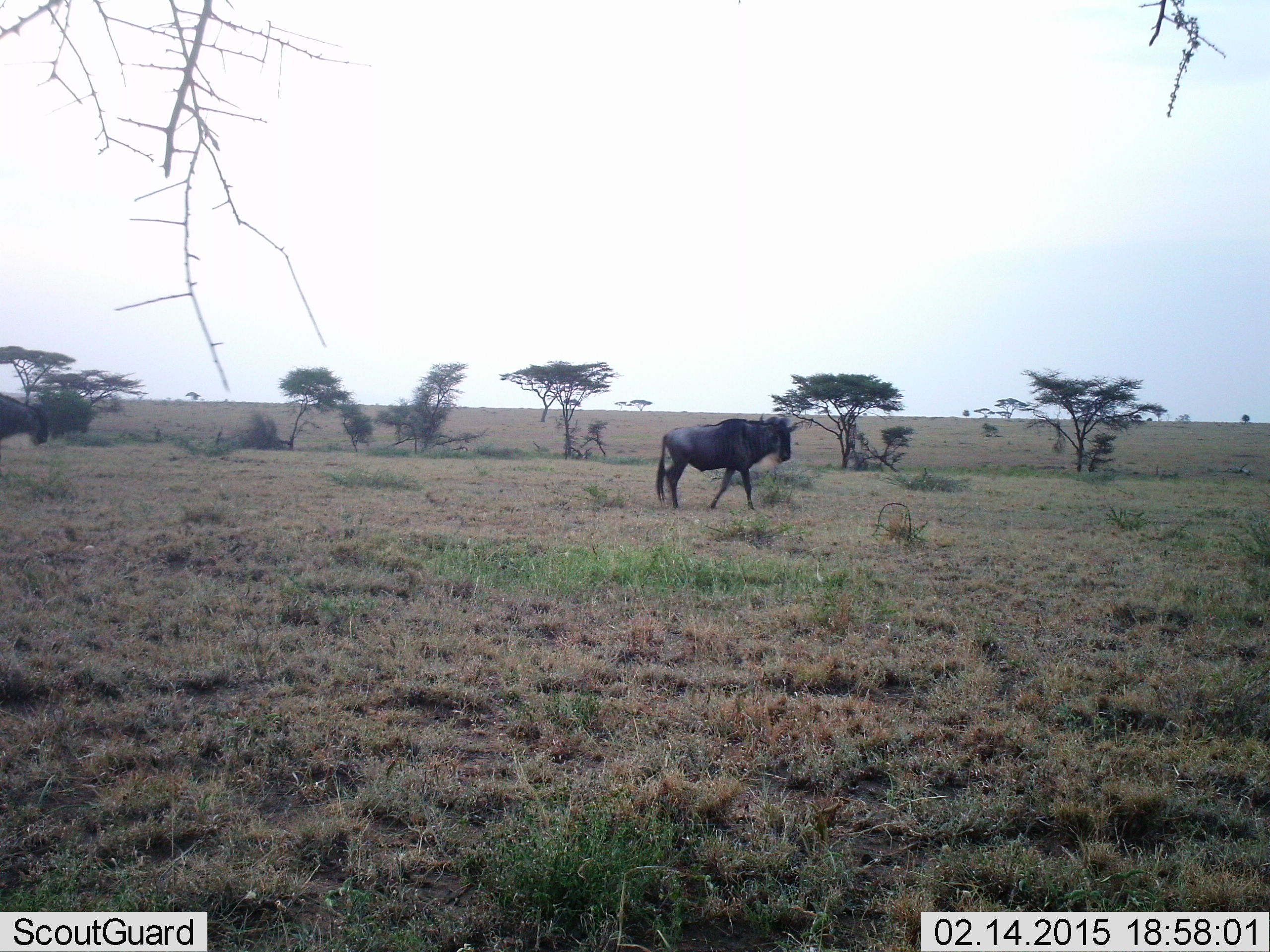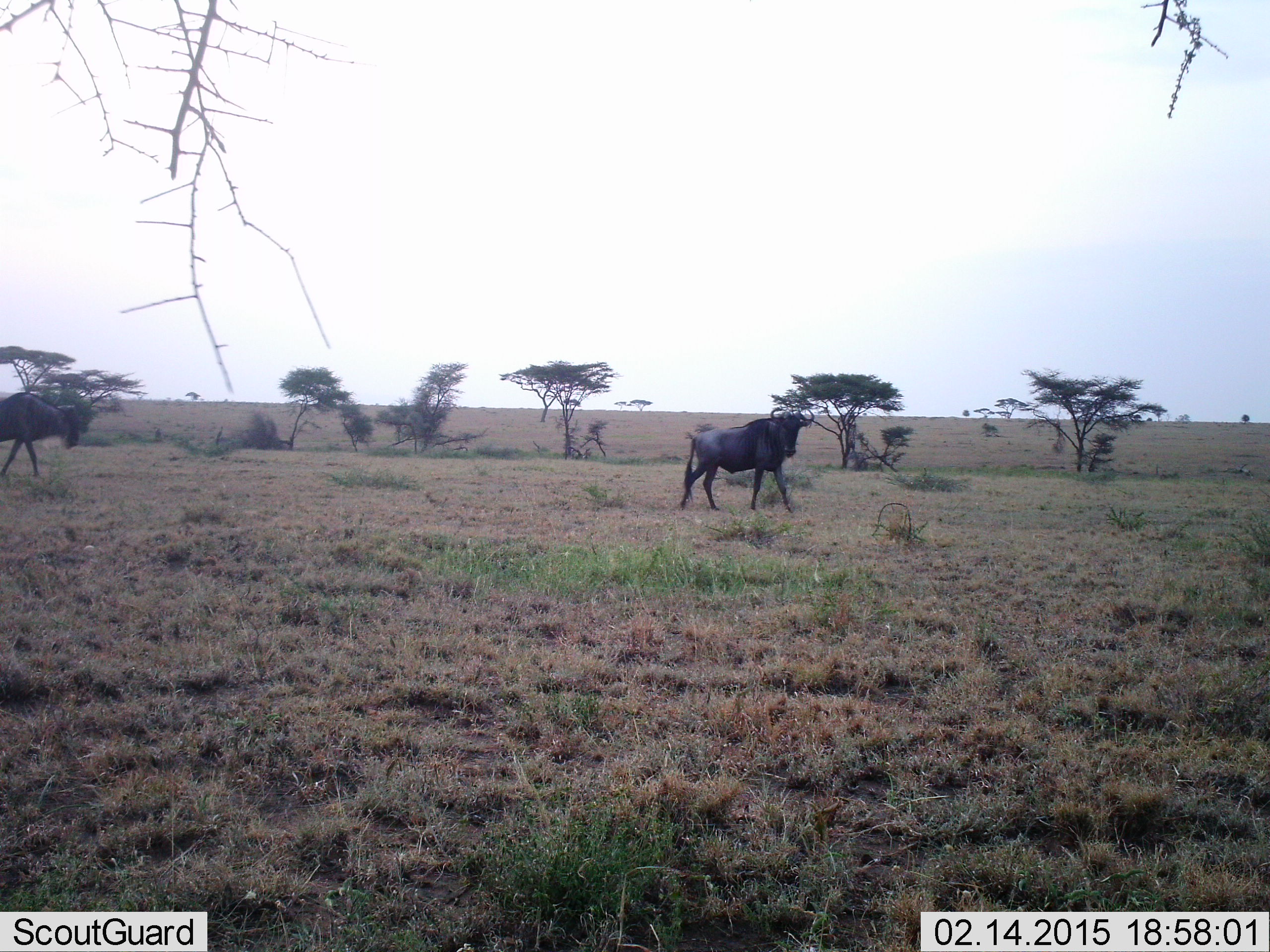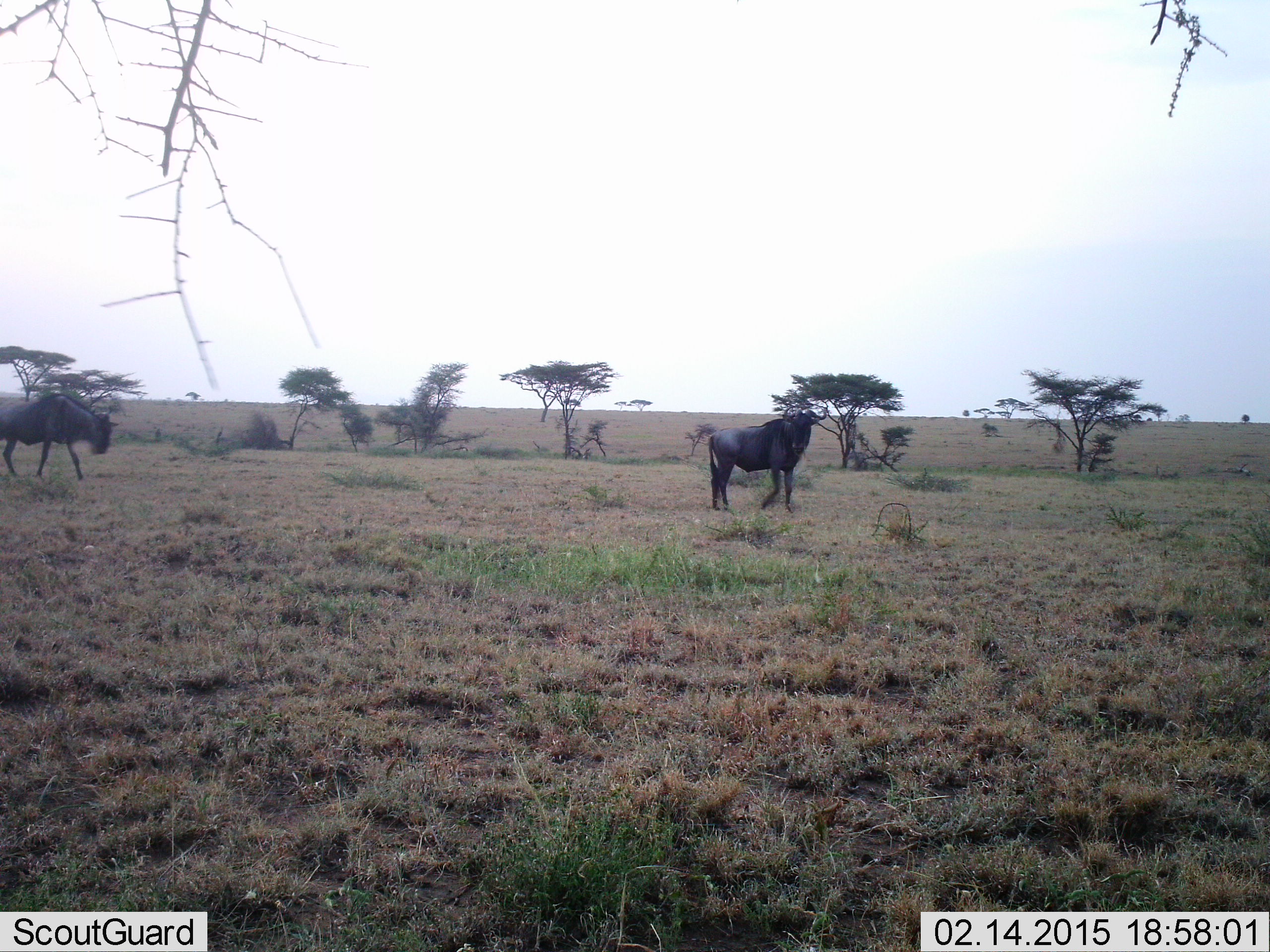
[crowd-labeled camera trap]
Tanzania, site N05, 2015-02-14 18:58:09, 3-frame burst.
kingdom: Animalia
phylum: Chordata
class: Mammalia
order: Artiodactyla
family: Bovidae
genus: Connochaetes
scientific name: Connochaetes taurinus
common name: blue wildebeest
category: wildebeest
Wildebeest (blue wildebeest) (Connochaetes taurinus), count 2. Behavior (volunteer vote fractions): standing 20%, resting 0%, moving 100%, interacting 0%. Young present (vote fraction): 0%. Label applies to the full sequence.